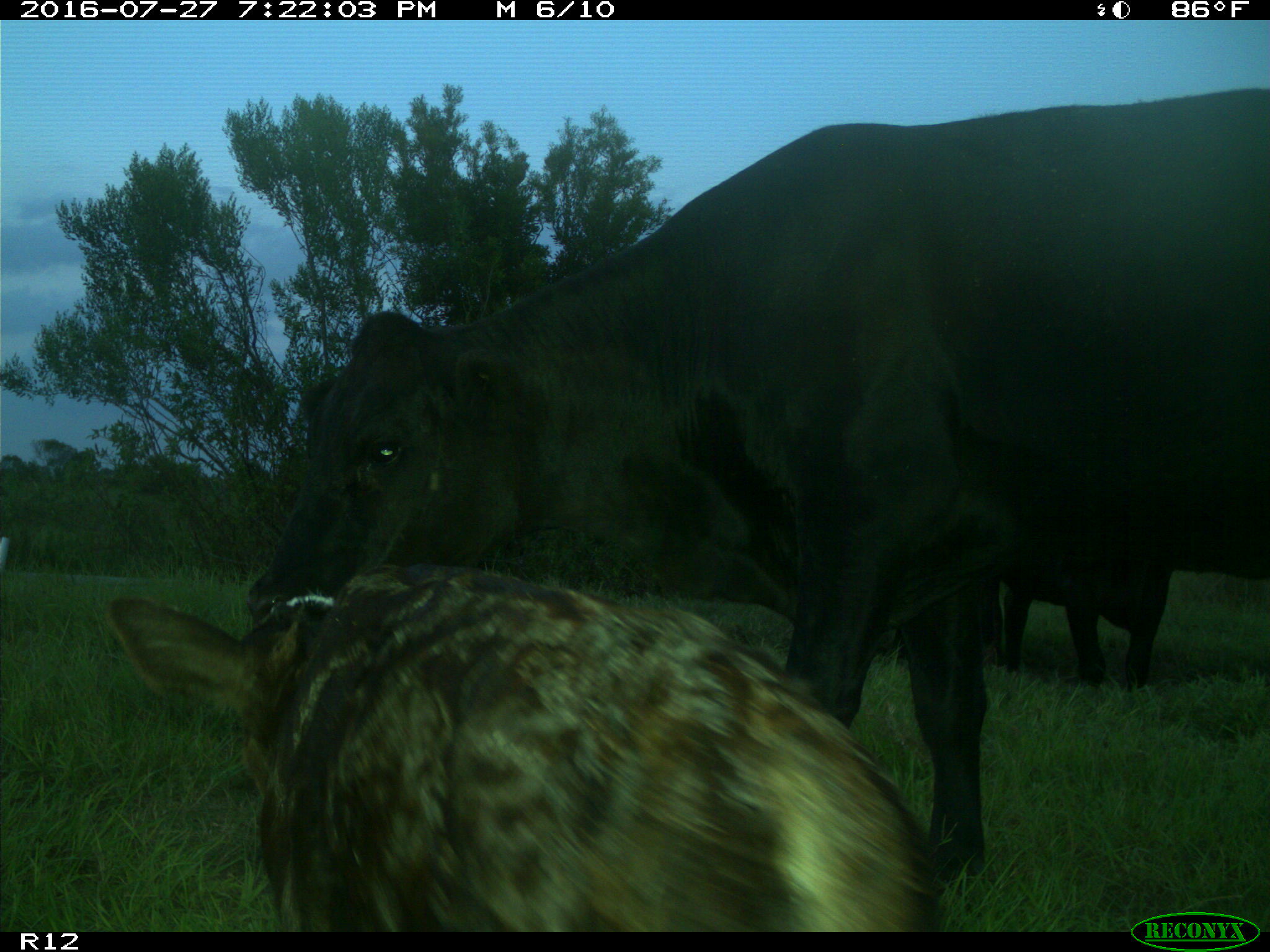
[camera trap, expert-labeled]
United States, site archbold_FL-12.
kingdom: Animalia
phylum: Chordata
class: Mammalia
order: Artiodactyla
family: Bovidae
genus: Bos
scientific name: Bos taurus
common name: domestic cow